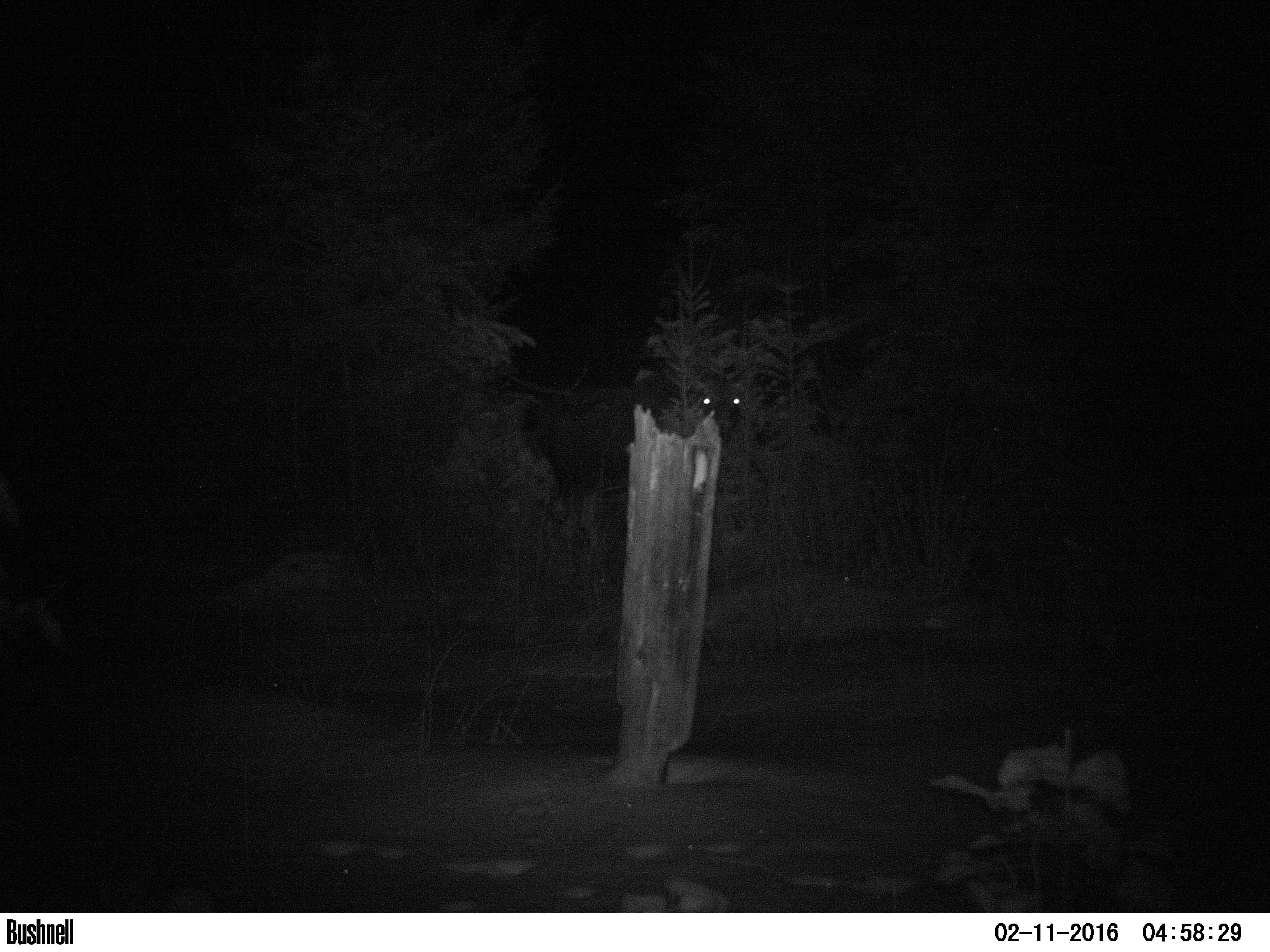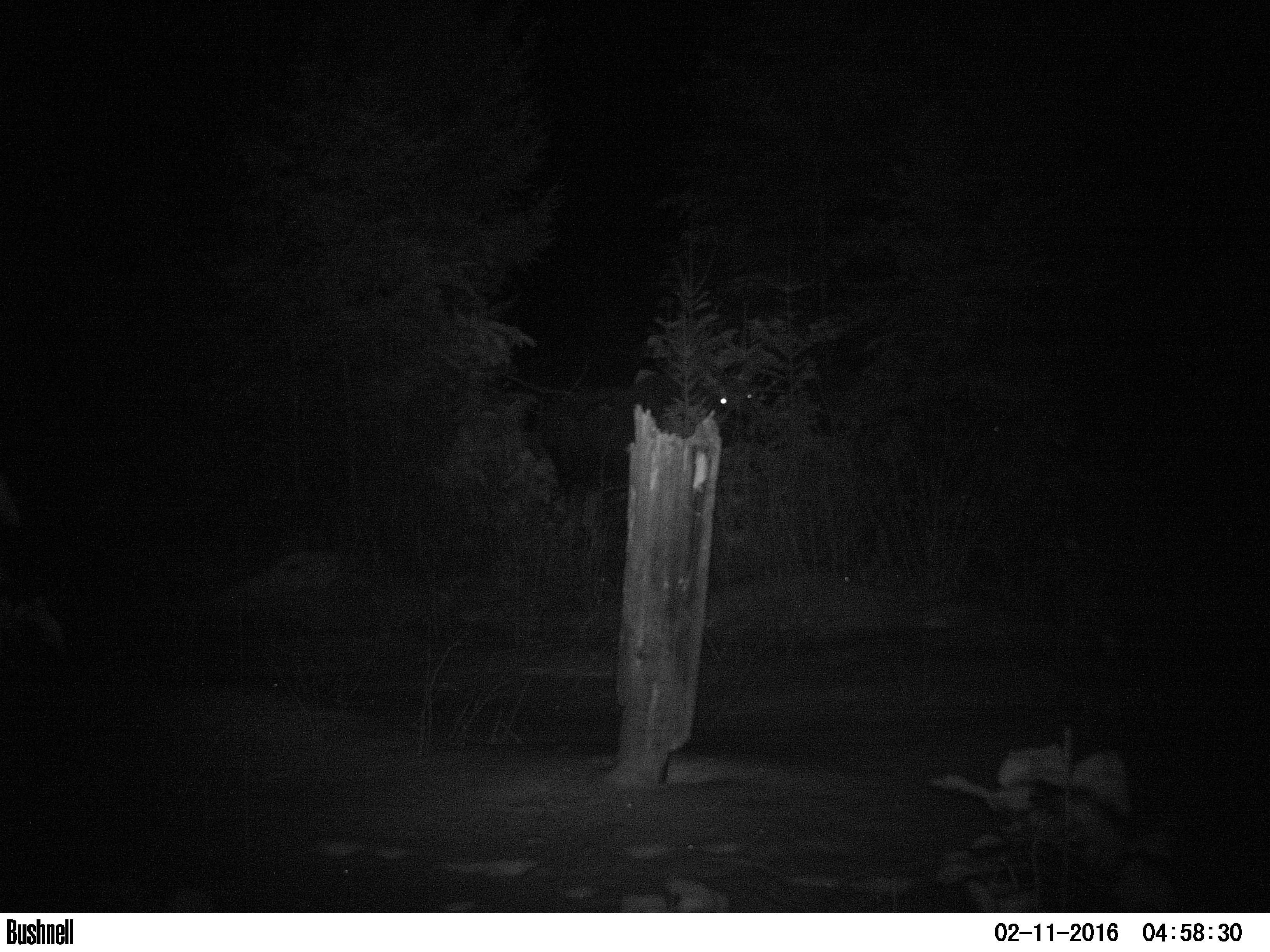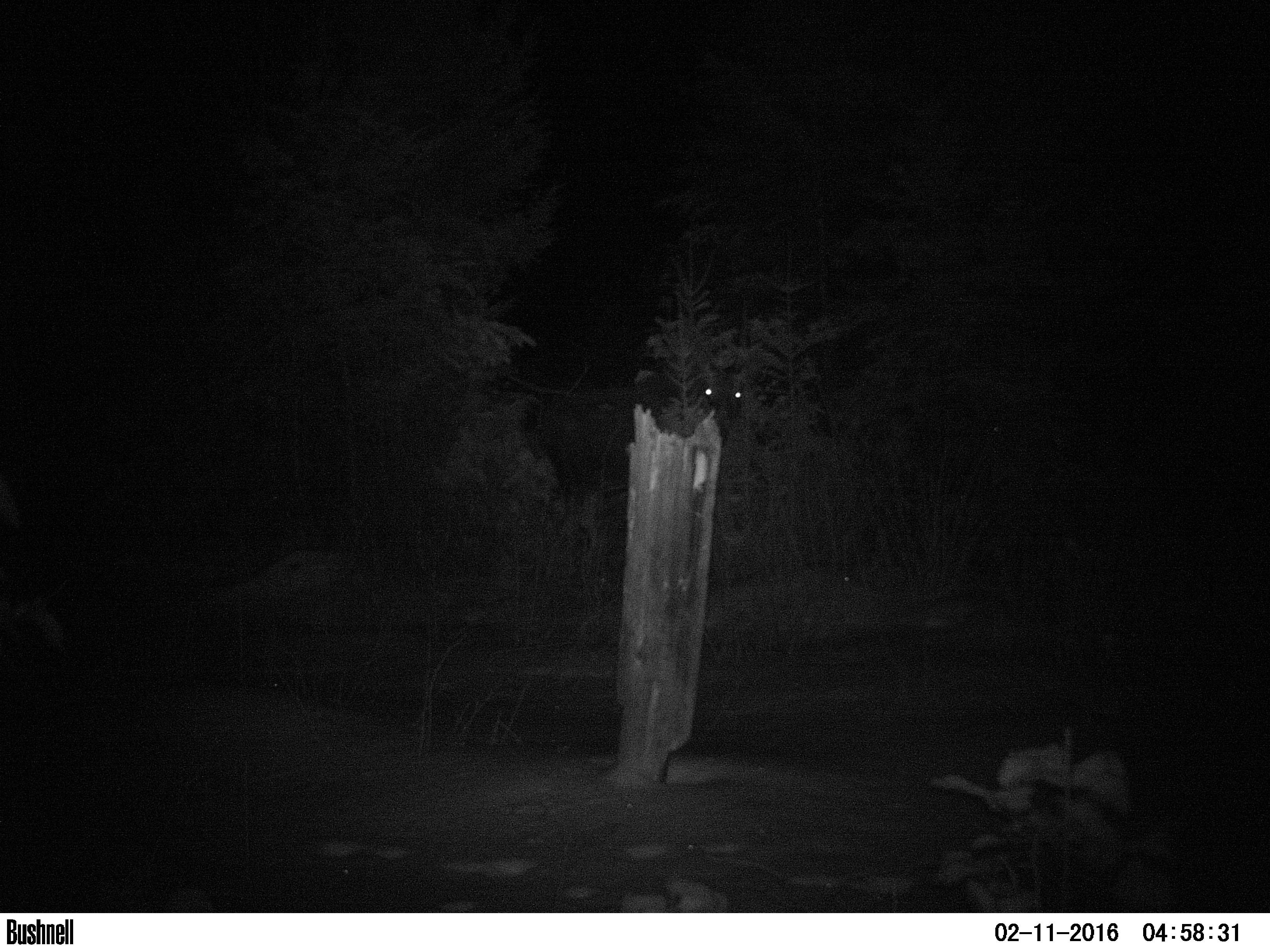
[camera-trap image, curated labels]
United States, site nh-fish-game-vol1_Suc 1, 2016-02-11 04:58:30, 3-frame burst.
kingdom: Animalia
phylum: Chordata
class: Mammalia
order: Artiodactyla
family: Cervidae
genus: Alces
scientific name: Alces alces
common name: moose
Moose (Alces alces).